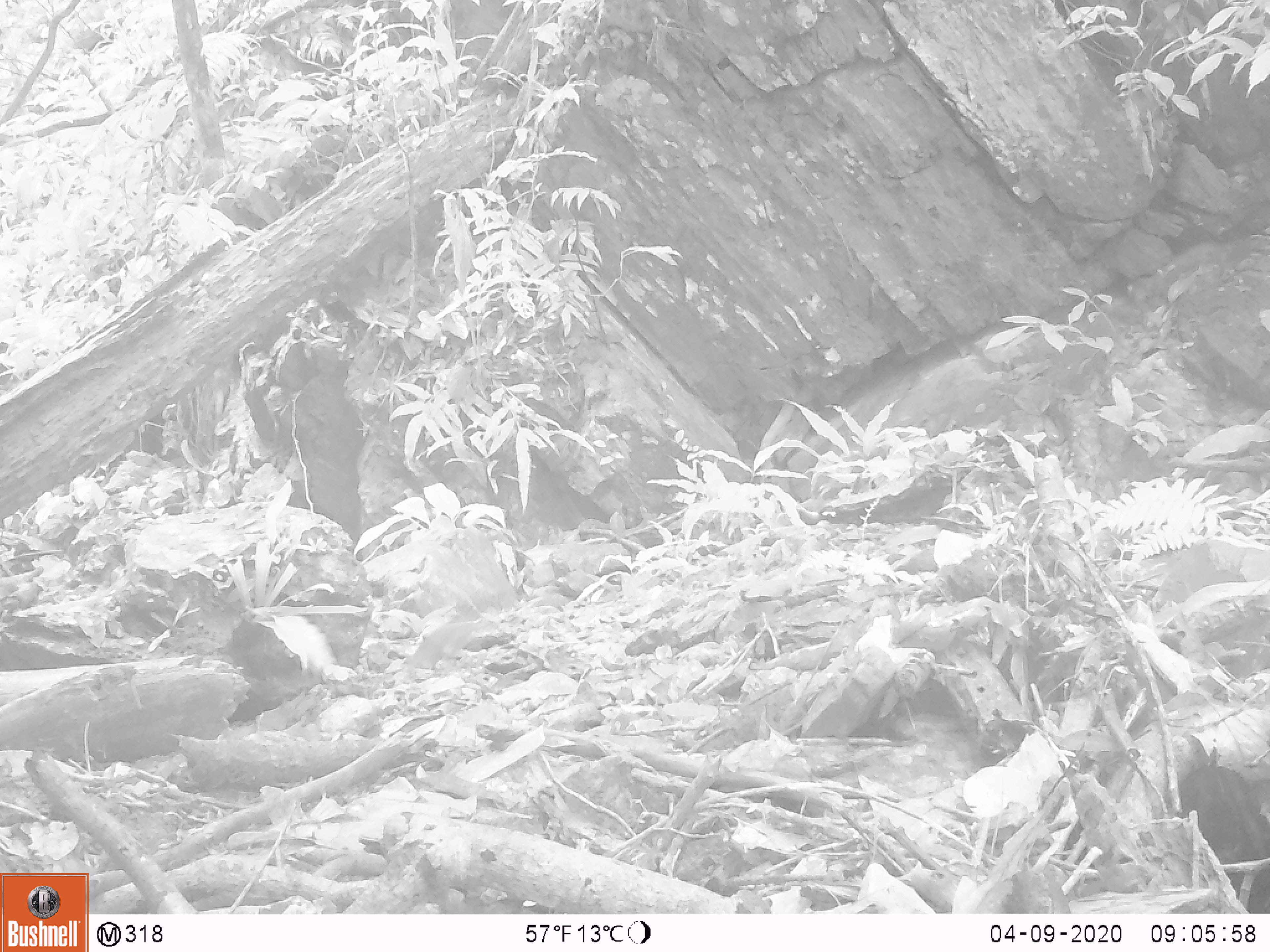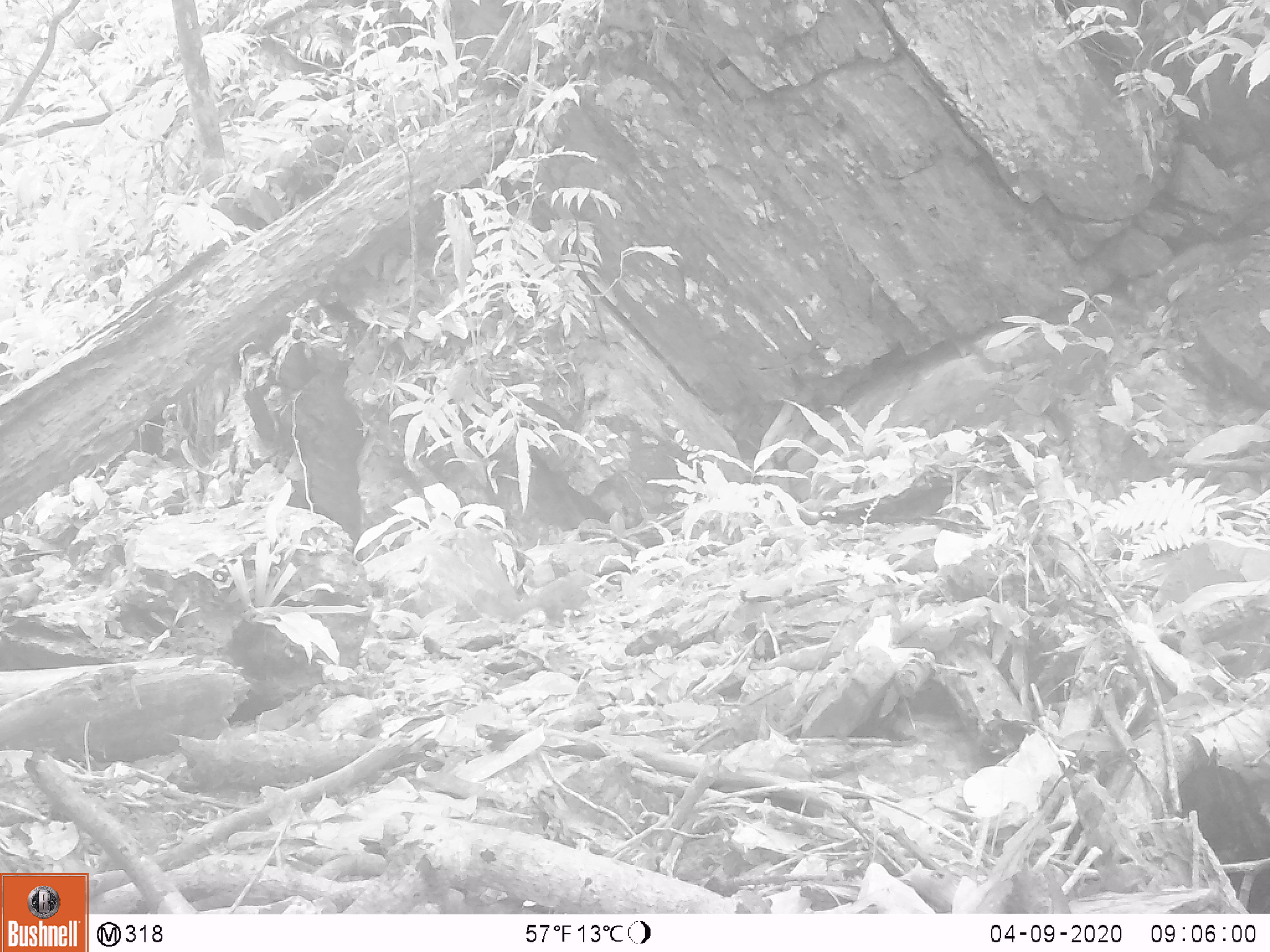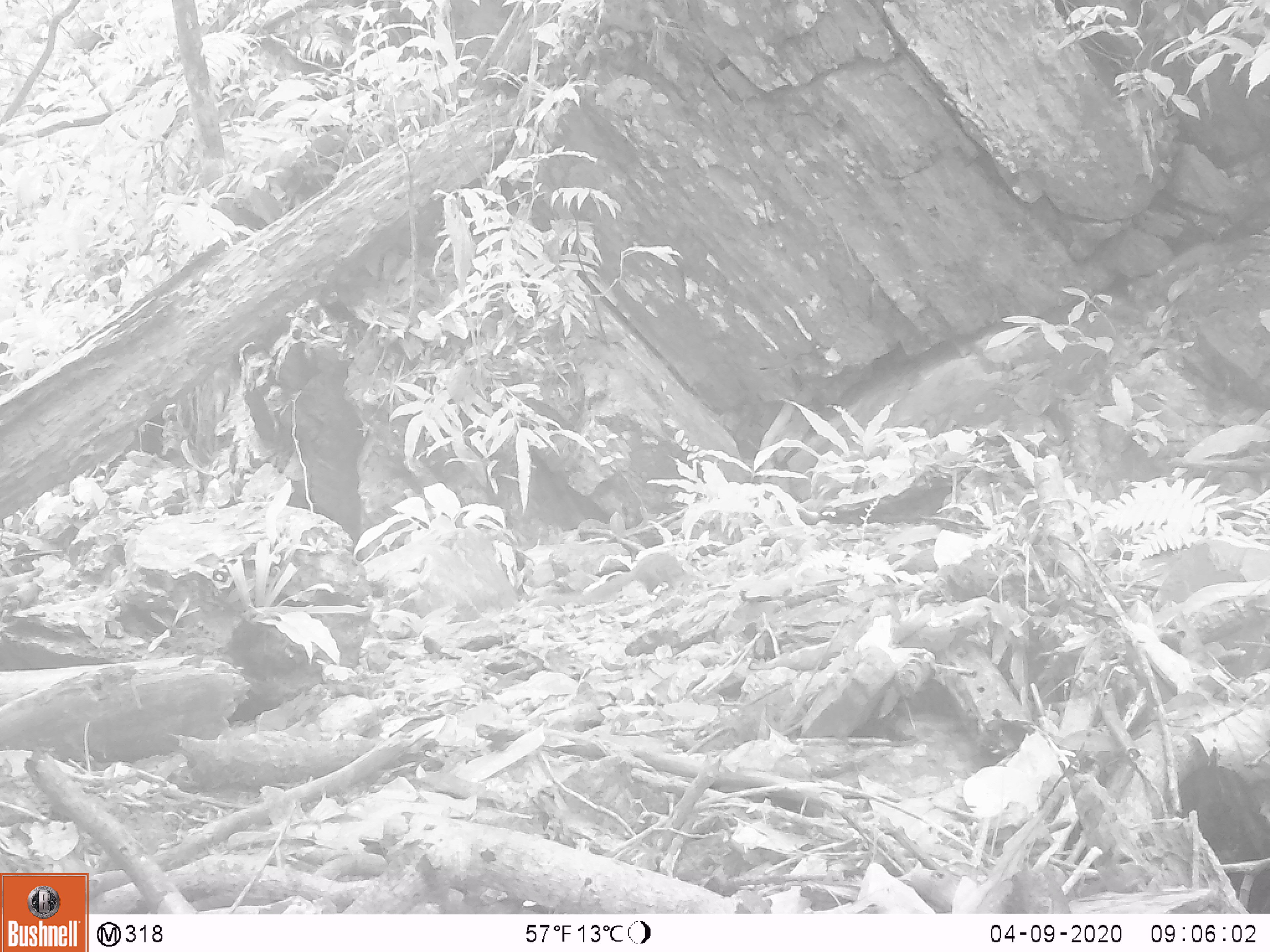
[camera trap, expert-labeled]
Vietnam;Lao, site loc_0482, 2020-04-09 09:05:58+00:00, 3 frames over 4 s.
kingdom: Animalia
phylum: Chordata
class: Aves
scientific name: Aves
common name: bird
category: unidentified bird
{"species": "unidentified bird (bird) (Aves)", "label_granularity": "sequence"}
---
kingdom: Animalia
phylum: Chordata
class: Mammalia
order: Rodentia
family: Sciuridae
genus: Sciurus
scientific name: Sciurus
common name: squirrel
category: unidentified squirrel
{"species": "unidentified squirrel (squirrel) (Sciurus)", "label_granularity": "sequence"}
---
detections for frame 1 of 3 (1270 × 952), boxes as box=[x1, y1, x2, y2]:
unidentified bird: box=[402, 610, 492, 674]